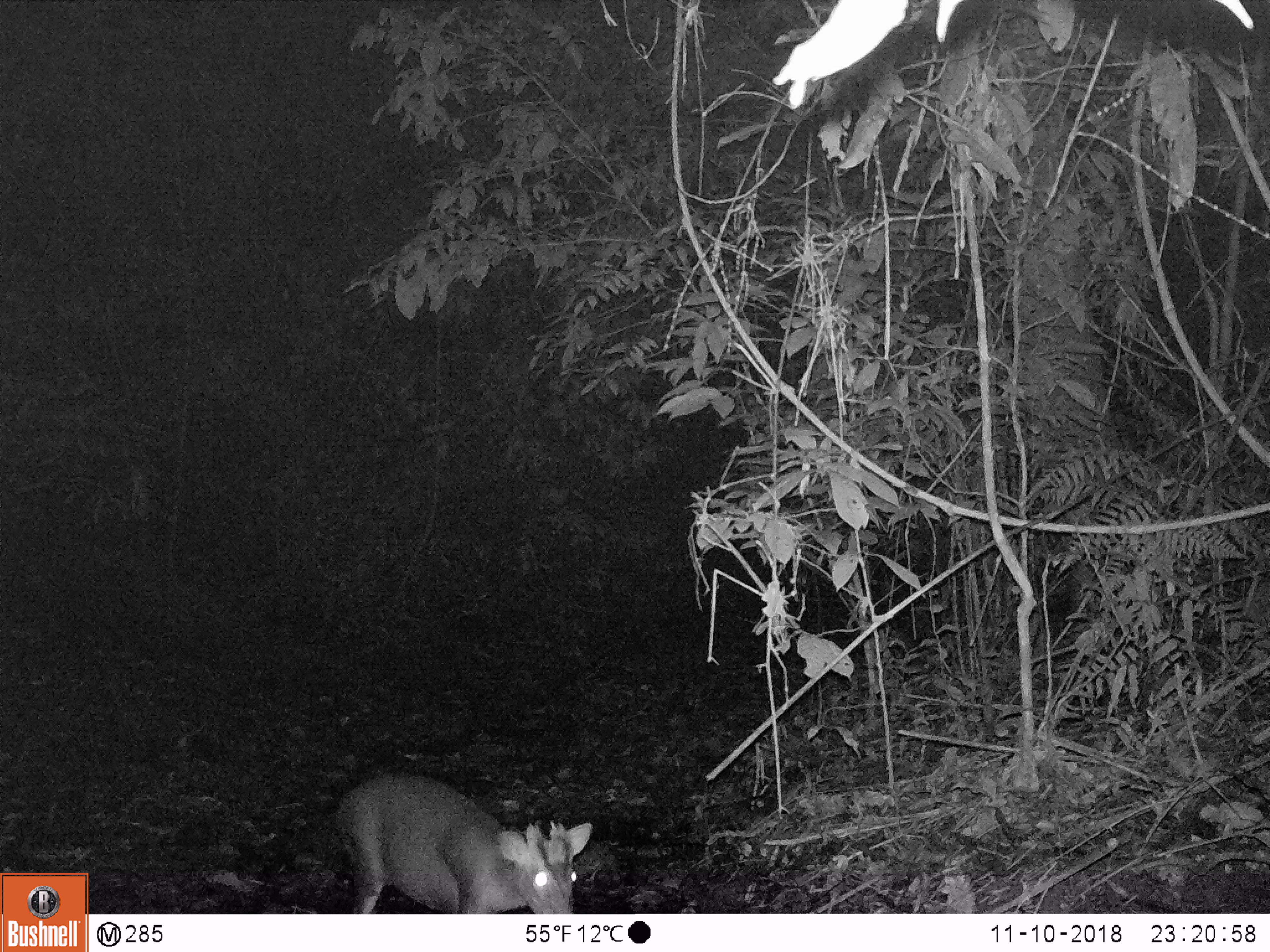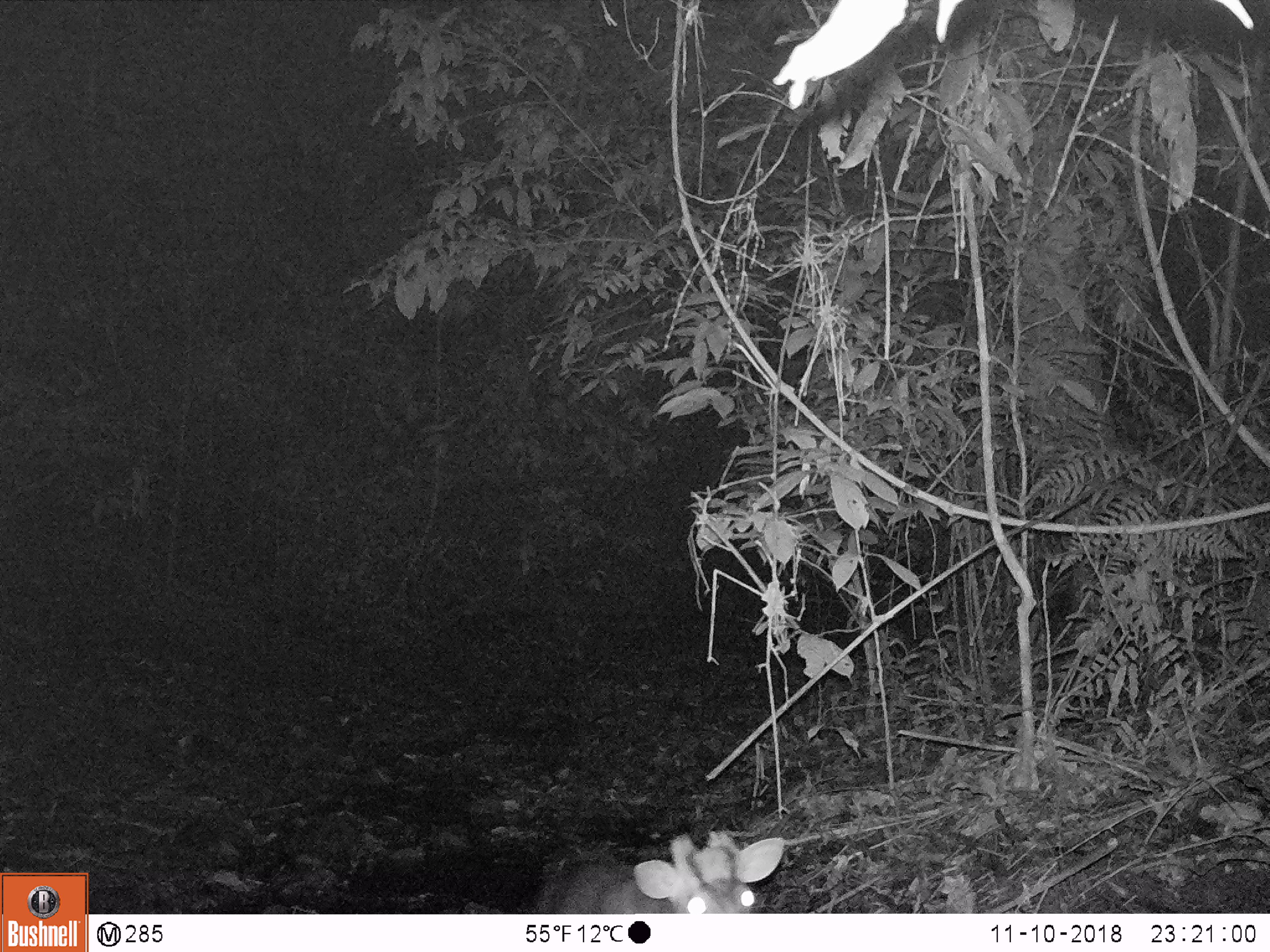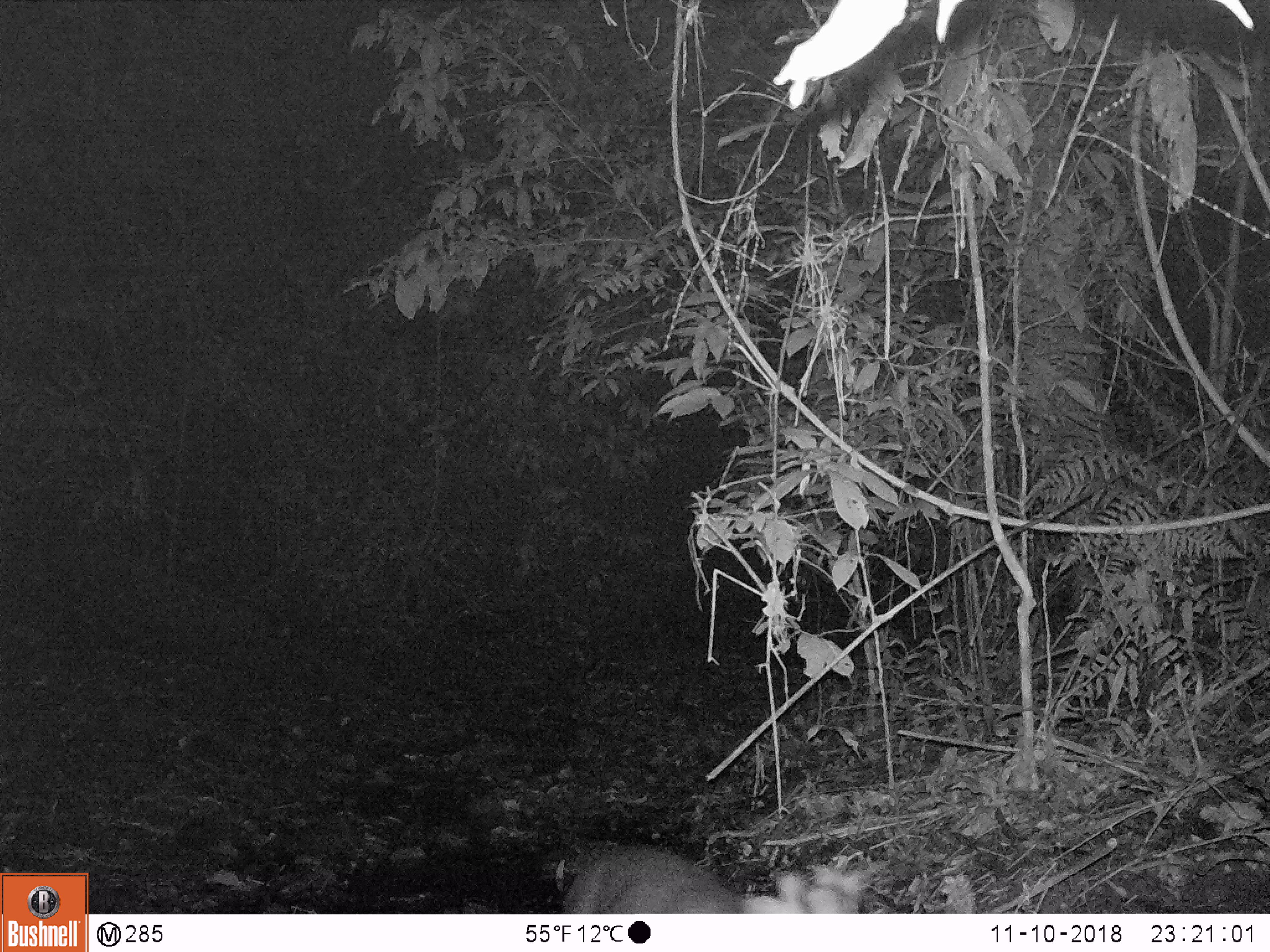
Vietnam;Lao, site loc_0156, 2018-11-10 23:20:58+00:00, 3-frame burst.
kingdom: Animalia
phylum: Chordata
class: Mammalia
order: Artiodactyla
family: Cervidae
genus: Muntiacus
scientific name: Muntiacus rooseveltorum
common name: roosevelt's muntjac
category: roosevelts muntjac group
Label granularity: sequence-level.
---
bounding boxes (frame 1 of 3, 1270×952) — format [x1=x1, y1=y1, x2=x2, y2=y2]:
roosevelts muntjac group: [x1=335, y1=775, x2=592, y2=914]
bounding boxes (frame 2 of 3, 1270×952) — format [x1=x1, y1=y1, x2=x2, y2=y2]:
roosevelts muntjac group: [x1=541, y1=831, x2=784, y2=914]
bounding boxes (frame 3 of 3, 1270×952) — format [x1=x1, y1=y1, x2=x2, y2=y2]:
roosevelts muntjac group: [x1=561, y1=844, x2=861, y2=914]